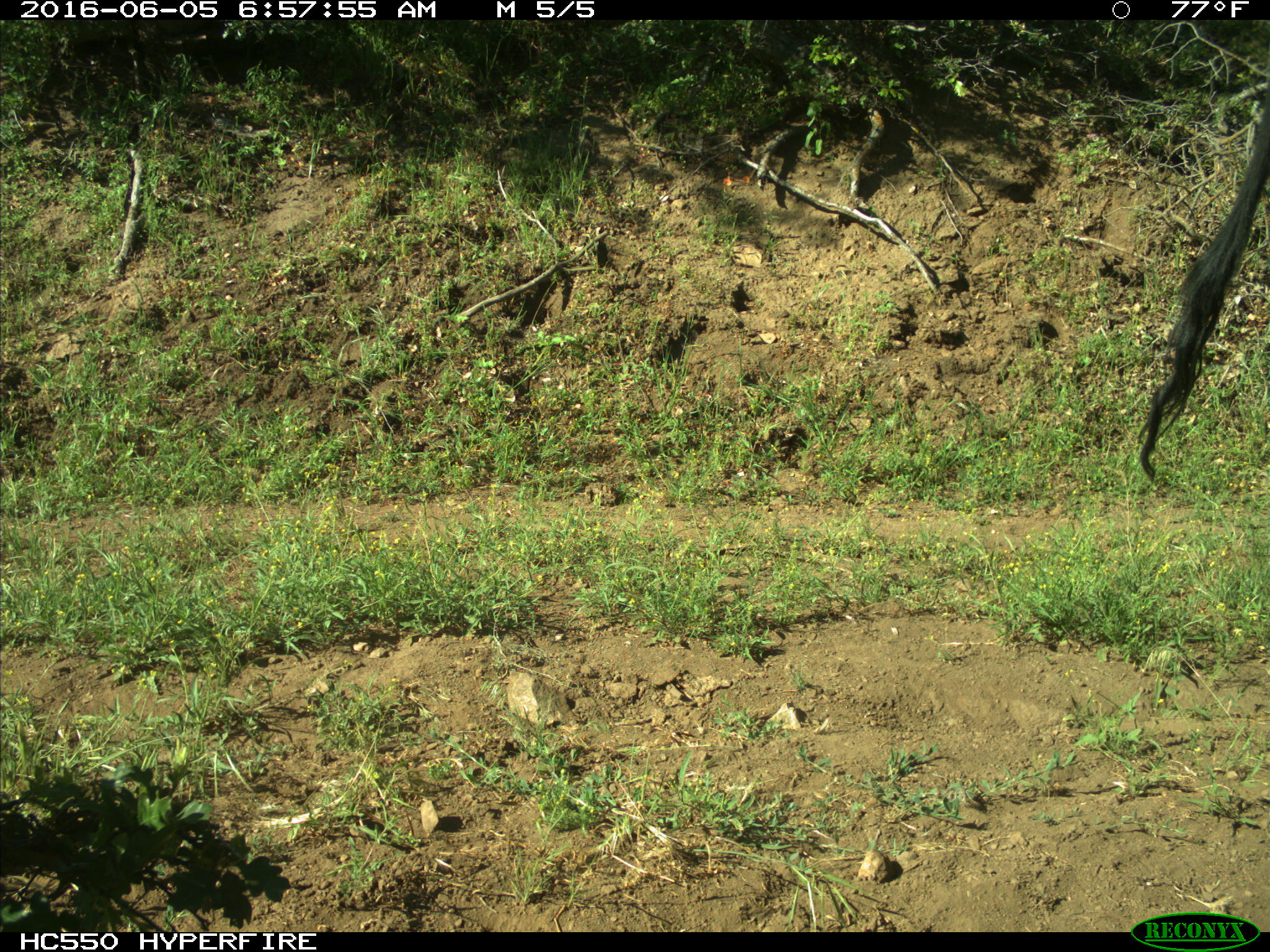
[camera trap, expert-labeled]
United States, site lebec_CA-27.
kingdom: Animalia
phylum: Chordata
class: Mammalia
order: Artiodactyla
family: Bovidae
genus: Bos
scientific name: Bos taurus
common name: domestic cow